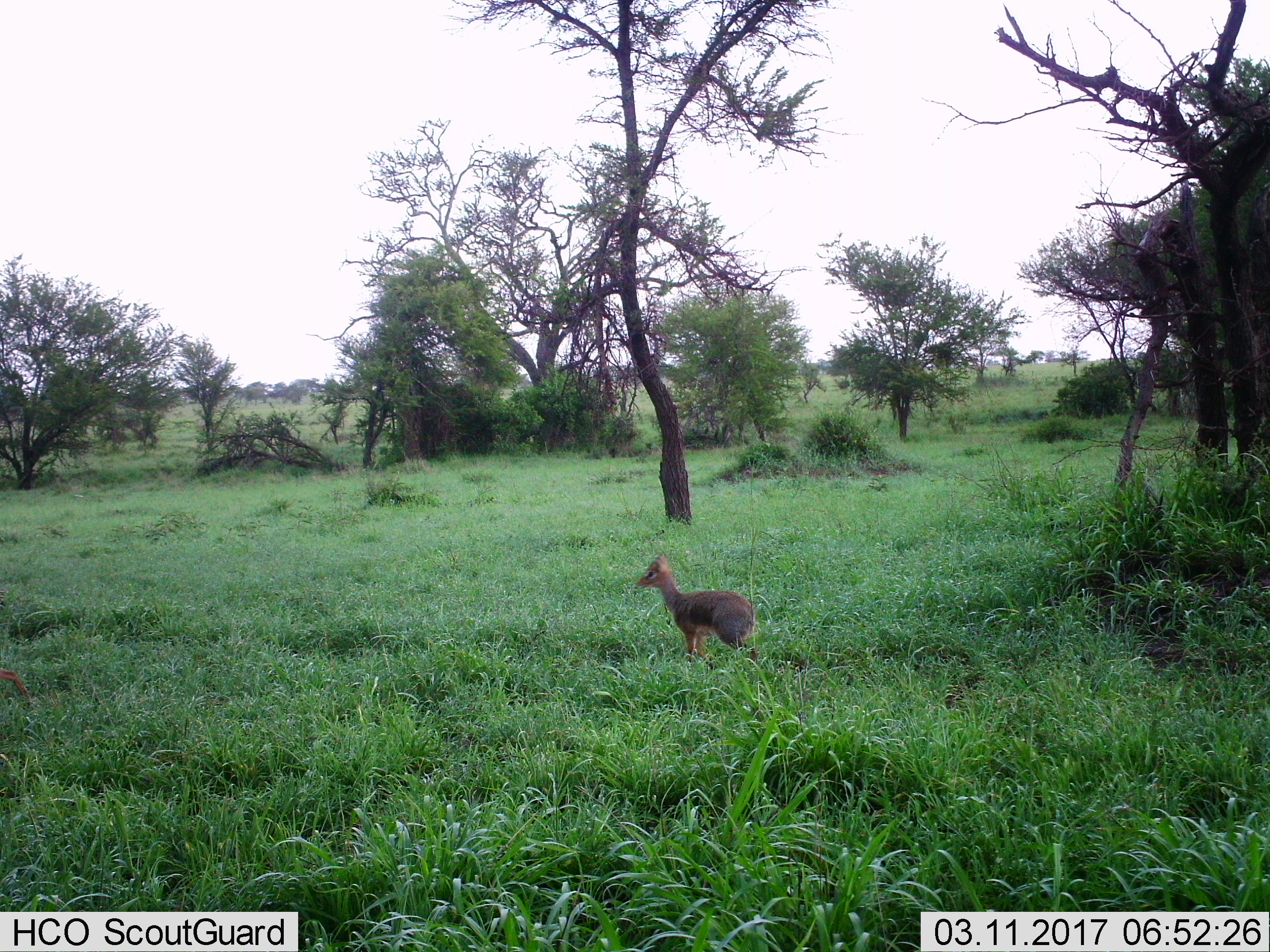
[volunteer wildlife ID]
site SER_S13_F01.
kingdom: Animalia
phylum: Chordata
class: Mammalia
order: Artiodactyla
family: Bovidae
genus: Madoqua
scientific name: Madoqua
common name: dik-dik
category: dikdik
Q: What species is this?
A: Dikdik (dik-dik) (Madoqua).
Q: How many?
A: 1.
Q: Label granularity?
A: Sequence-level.